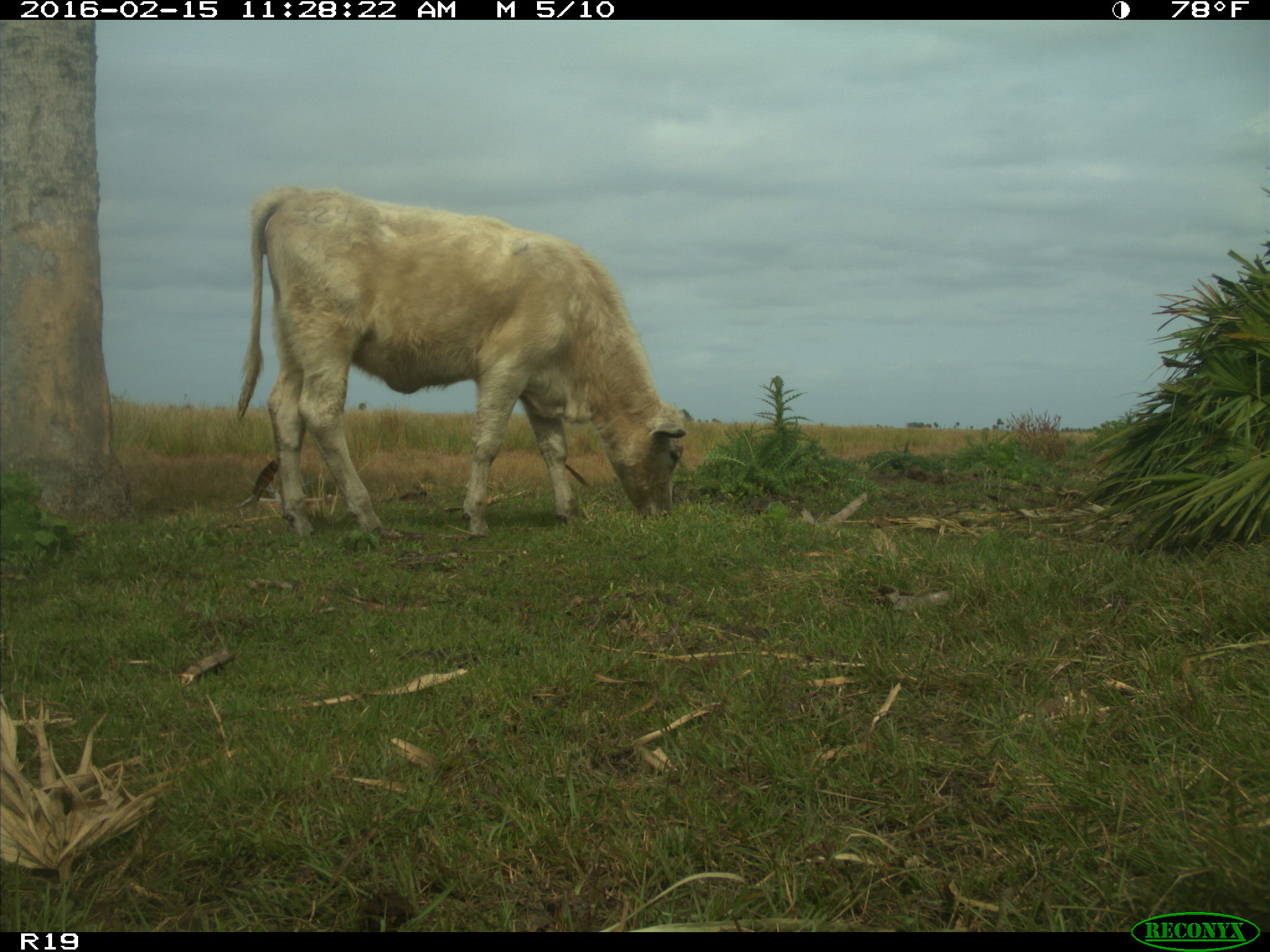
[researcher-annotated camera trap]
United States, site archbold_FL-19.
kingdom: Animalia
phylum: Chordata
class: Mammalia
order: Artiodactyla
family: Bovidae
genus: Bos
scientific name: Bos taurus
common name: domestic cow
Bos taurus (domestic cow).